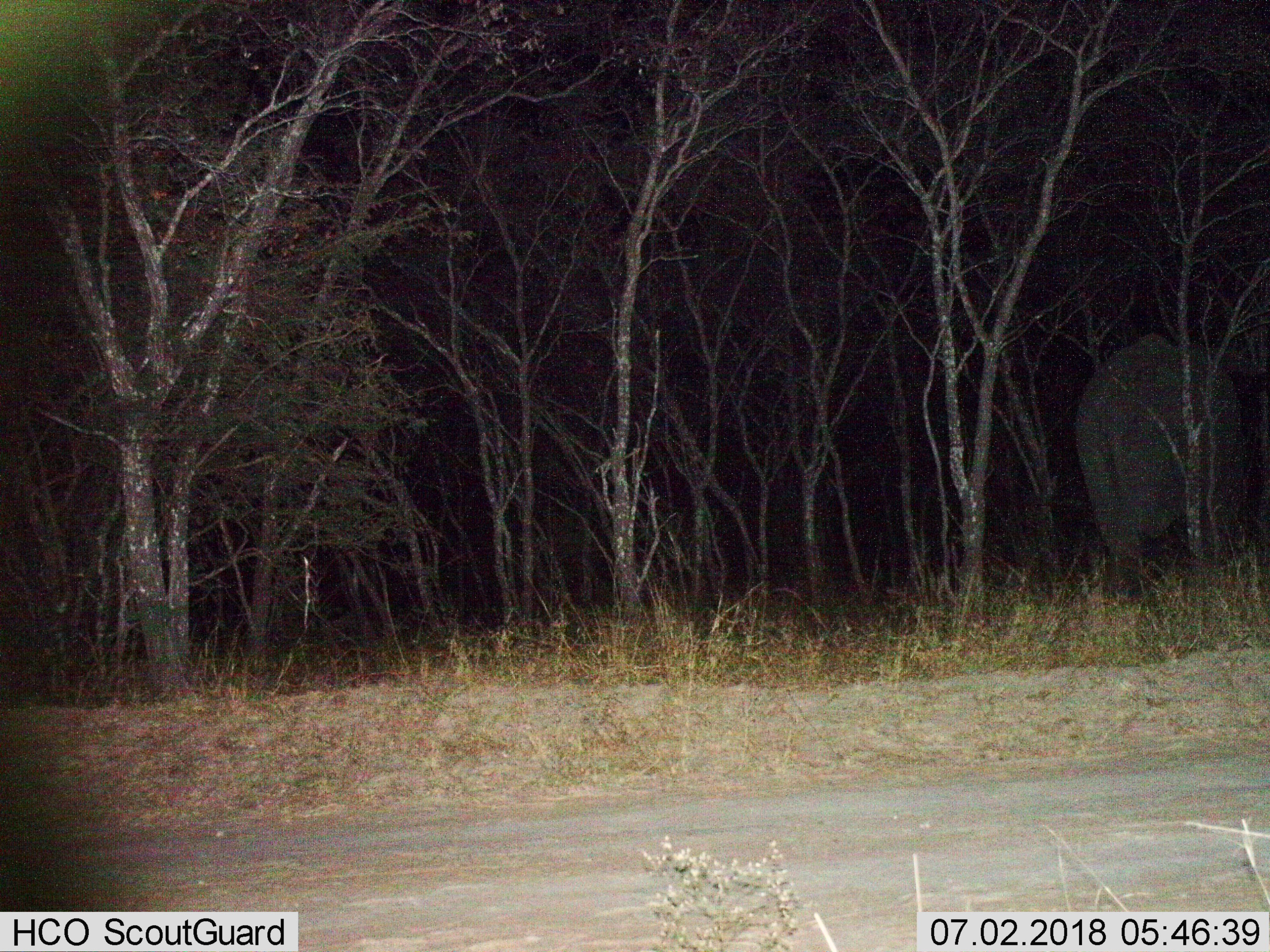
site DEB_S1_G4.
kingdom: Animalia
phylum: Chordata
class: Mammalia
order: Proboscidea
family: Elephantidae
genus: Loxodonta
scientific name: Loxodonta africana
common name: african bush elephant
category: elephant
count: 1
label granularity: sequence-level